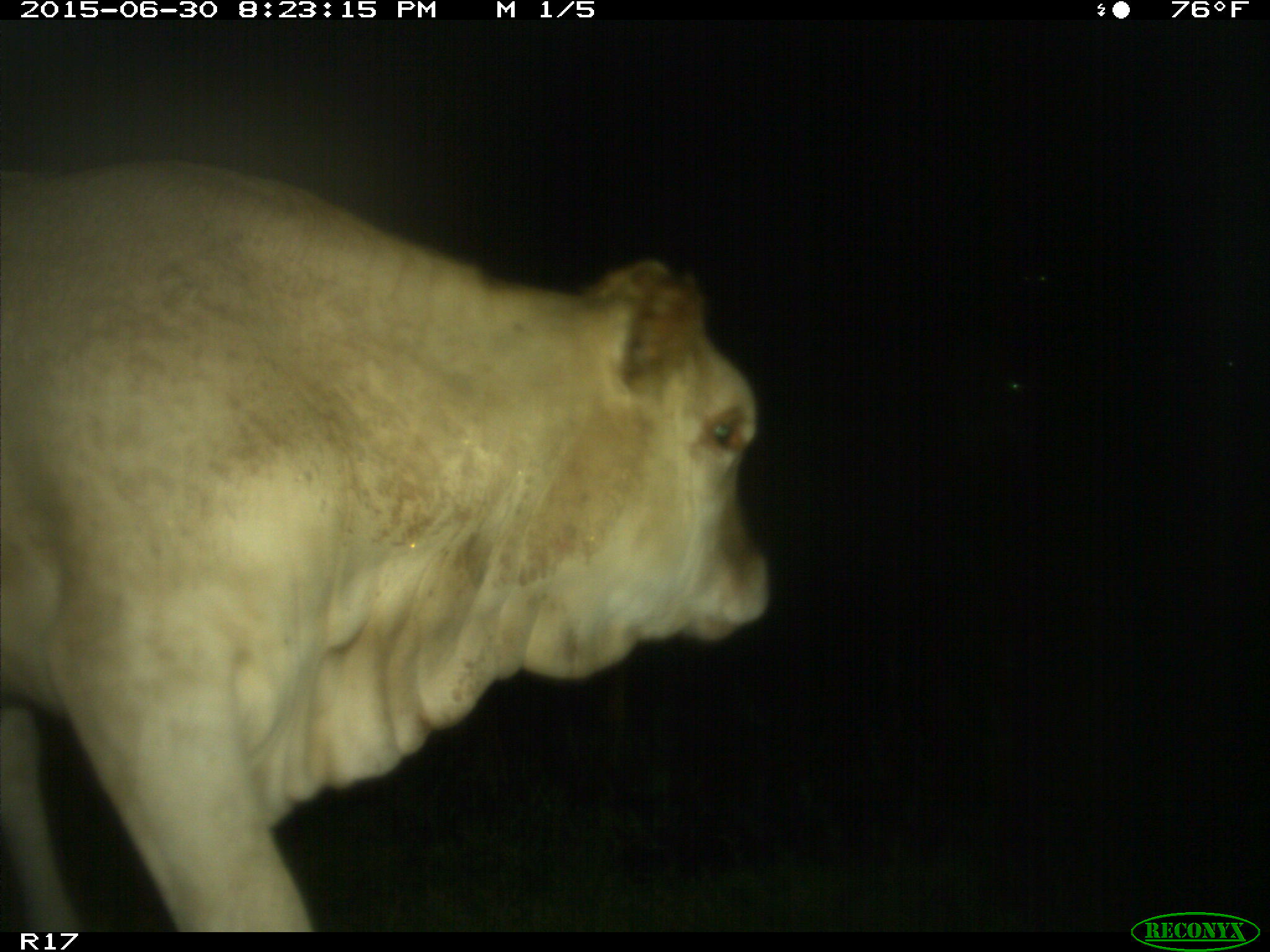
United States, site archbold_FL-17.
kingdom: Animalia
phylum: Chordata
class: Mammalia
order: Artiodactyla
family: Bovidae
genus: Bos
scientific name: Bos taurus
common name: domestic cow